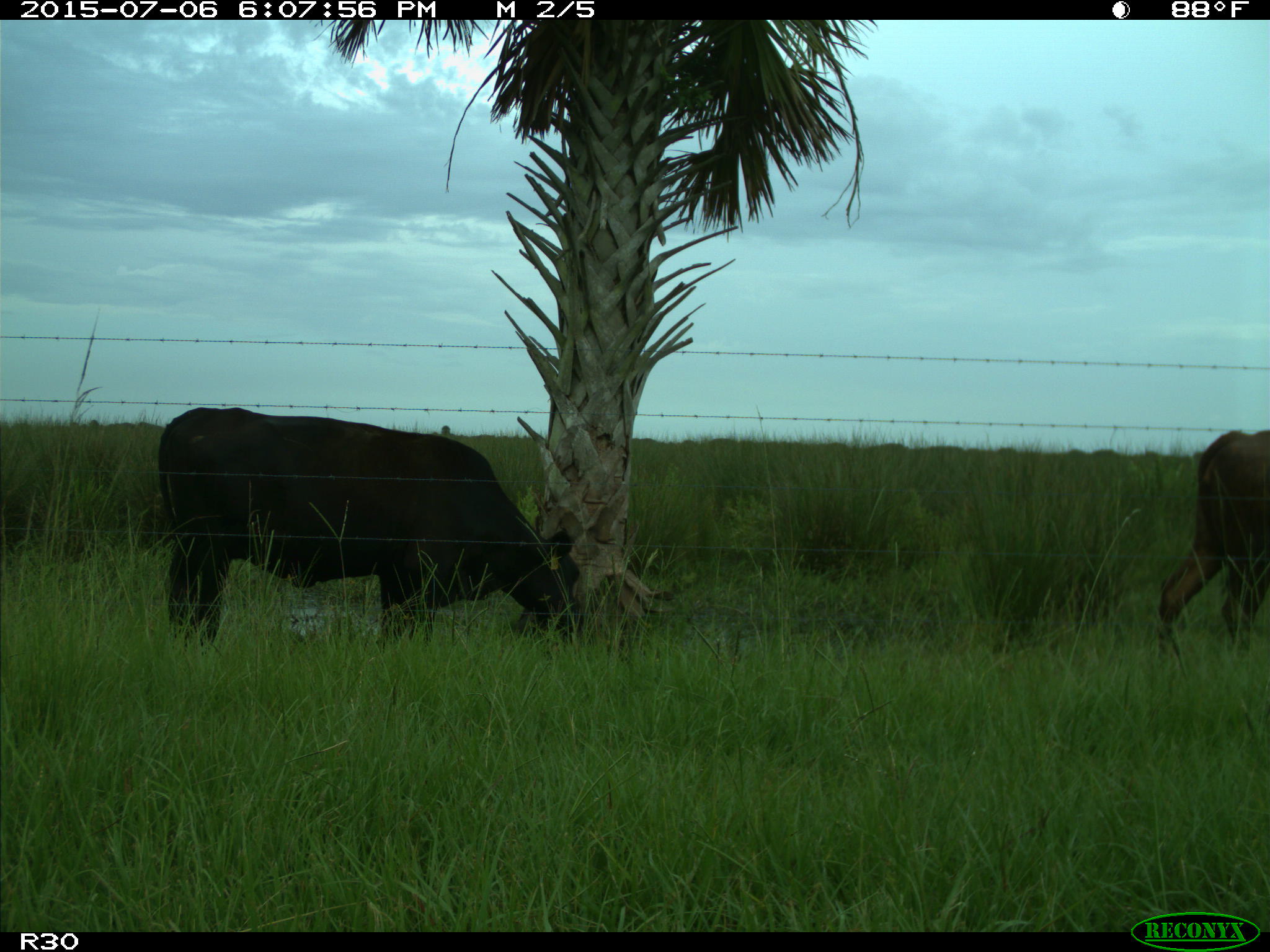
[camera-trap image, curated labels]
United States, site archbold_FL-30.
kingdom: Animalia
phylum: Chordata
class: Mammalia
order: Artiodactyla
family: Bovidae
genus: Bos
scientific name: Bos taurus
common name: domestic cow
Bos taurus (domestic cow).